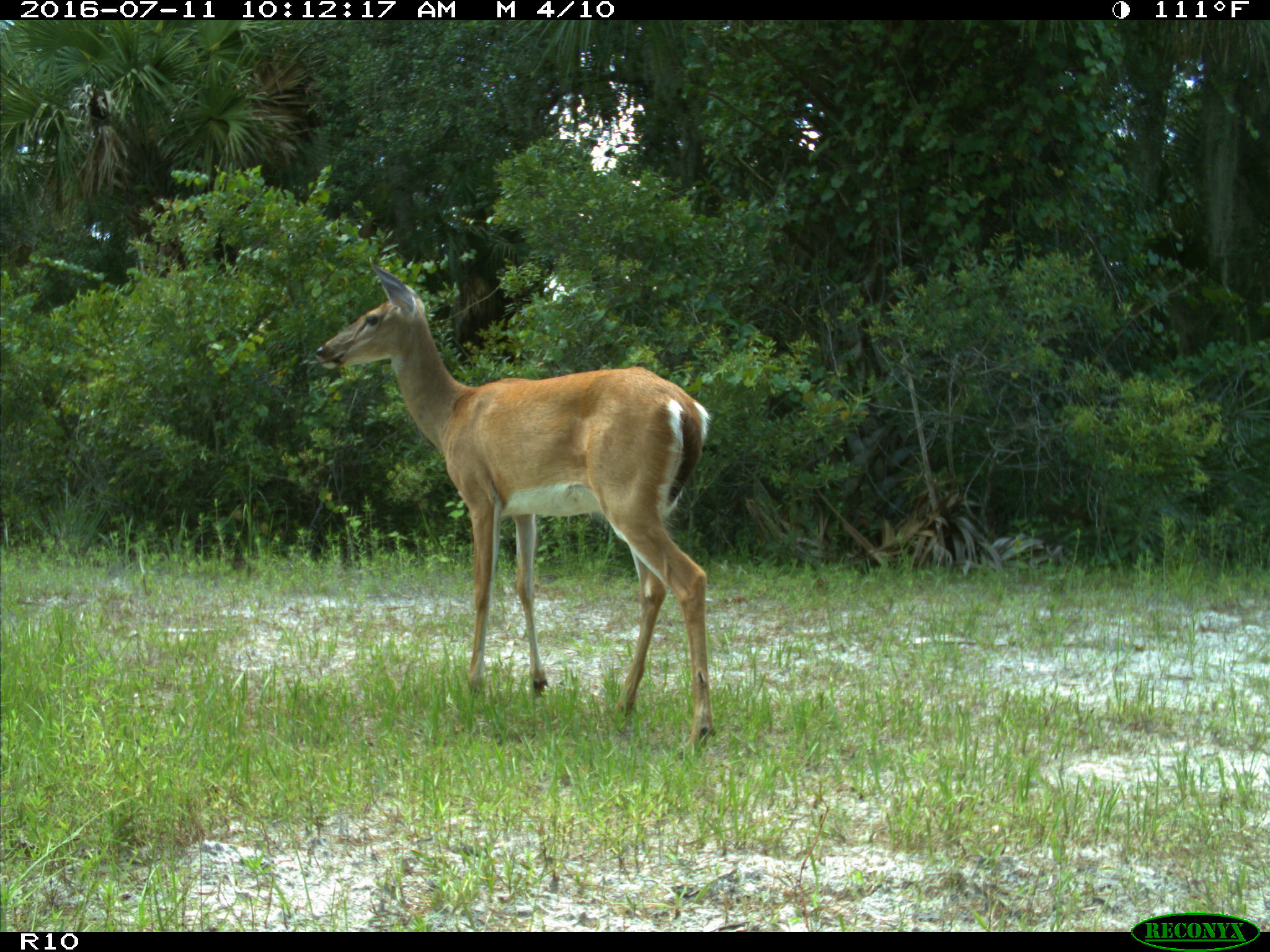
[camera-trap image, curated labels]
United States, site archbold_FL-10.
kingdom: Animalia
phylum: Chordata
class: Mammalia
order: Artiodactyla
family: Cervidae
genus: Odocoileus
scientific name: Odocoileus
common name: deer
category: unidentified deer